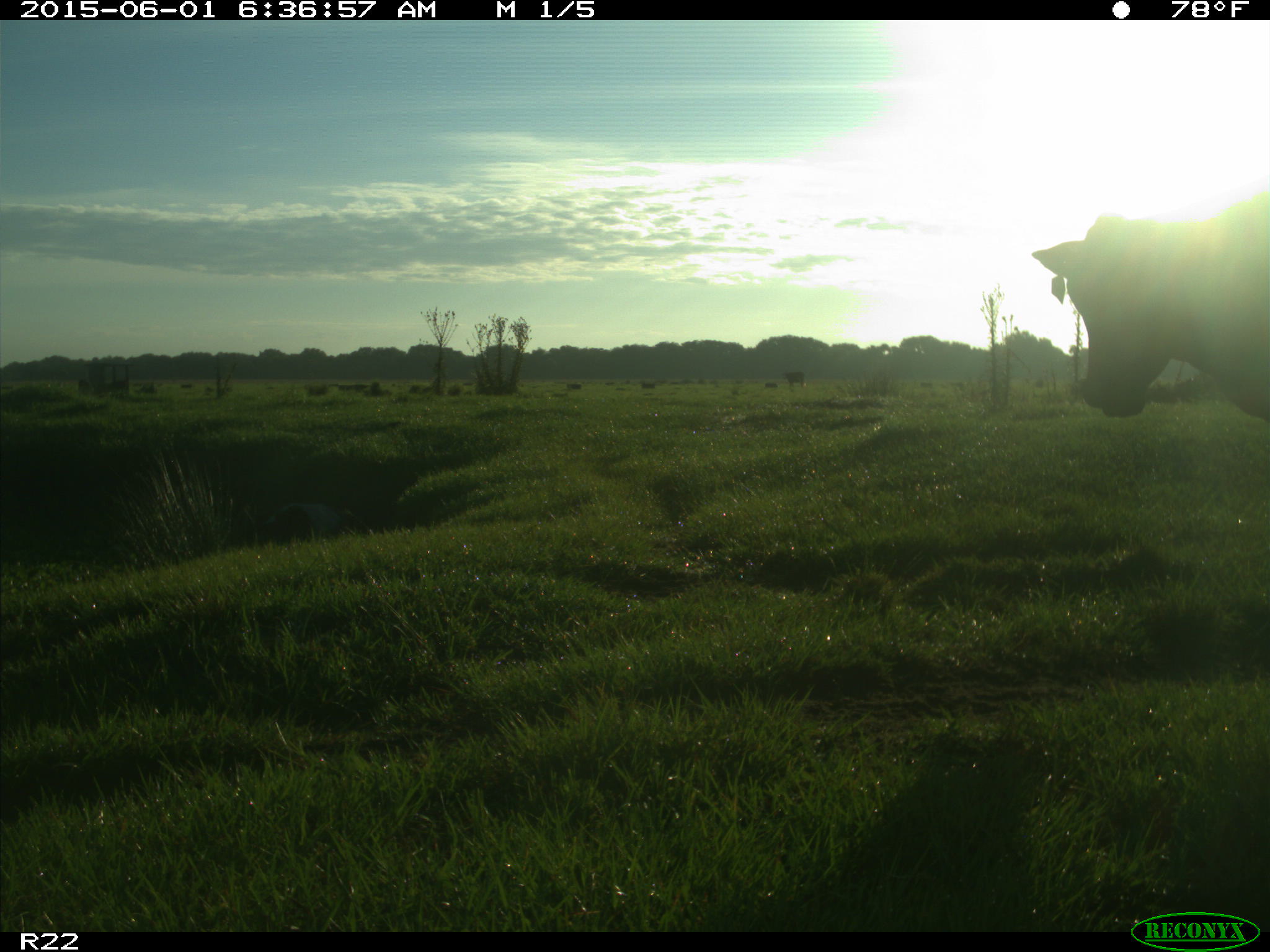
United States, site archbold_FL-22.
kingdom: Animalia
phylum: Chordata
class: Mammalia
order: Artiodactyla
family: Bovidae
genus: Bos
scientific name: Bos taurus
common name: domestic cow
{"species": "Bos taurus (domestic cow)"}